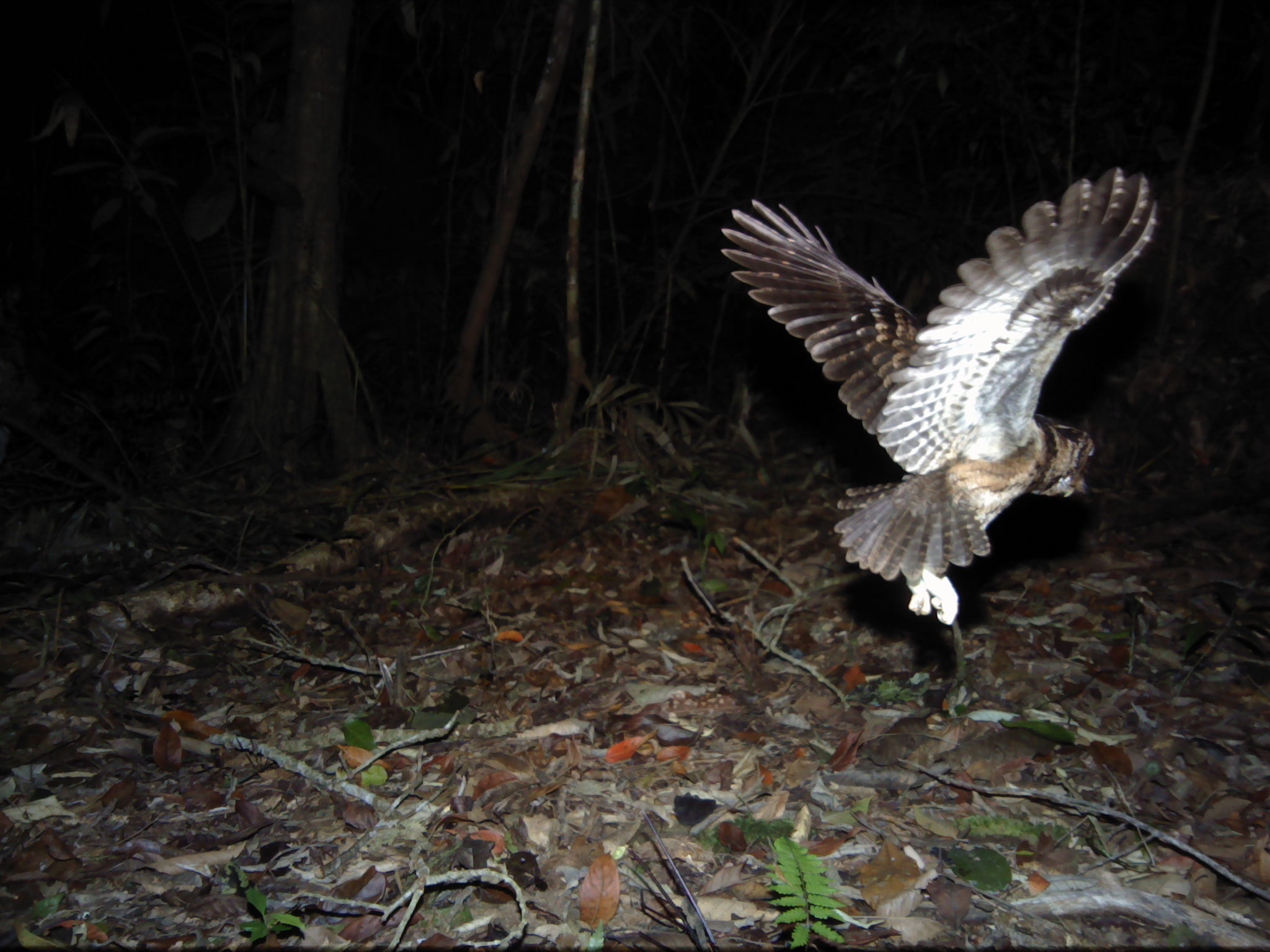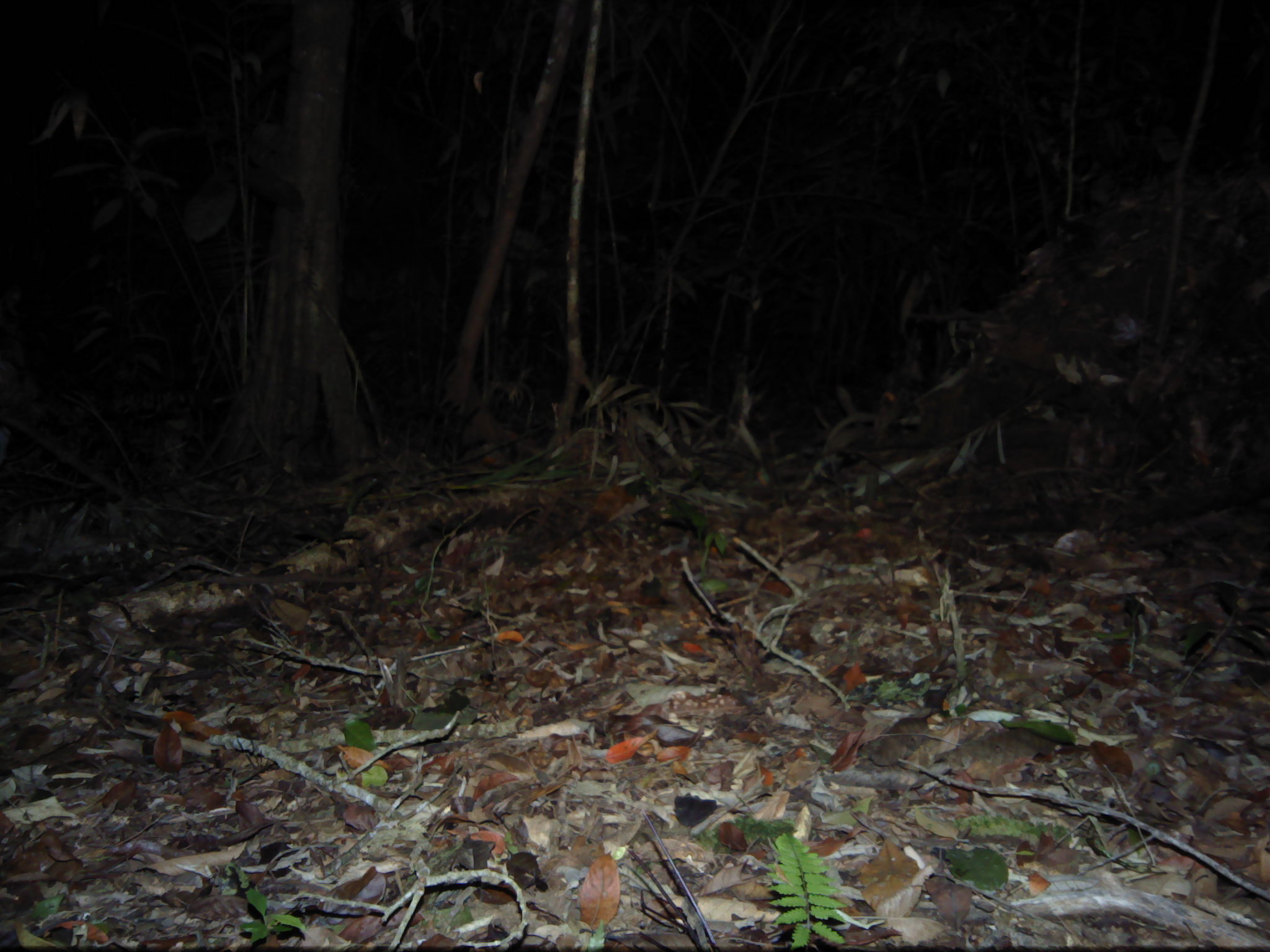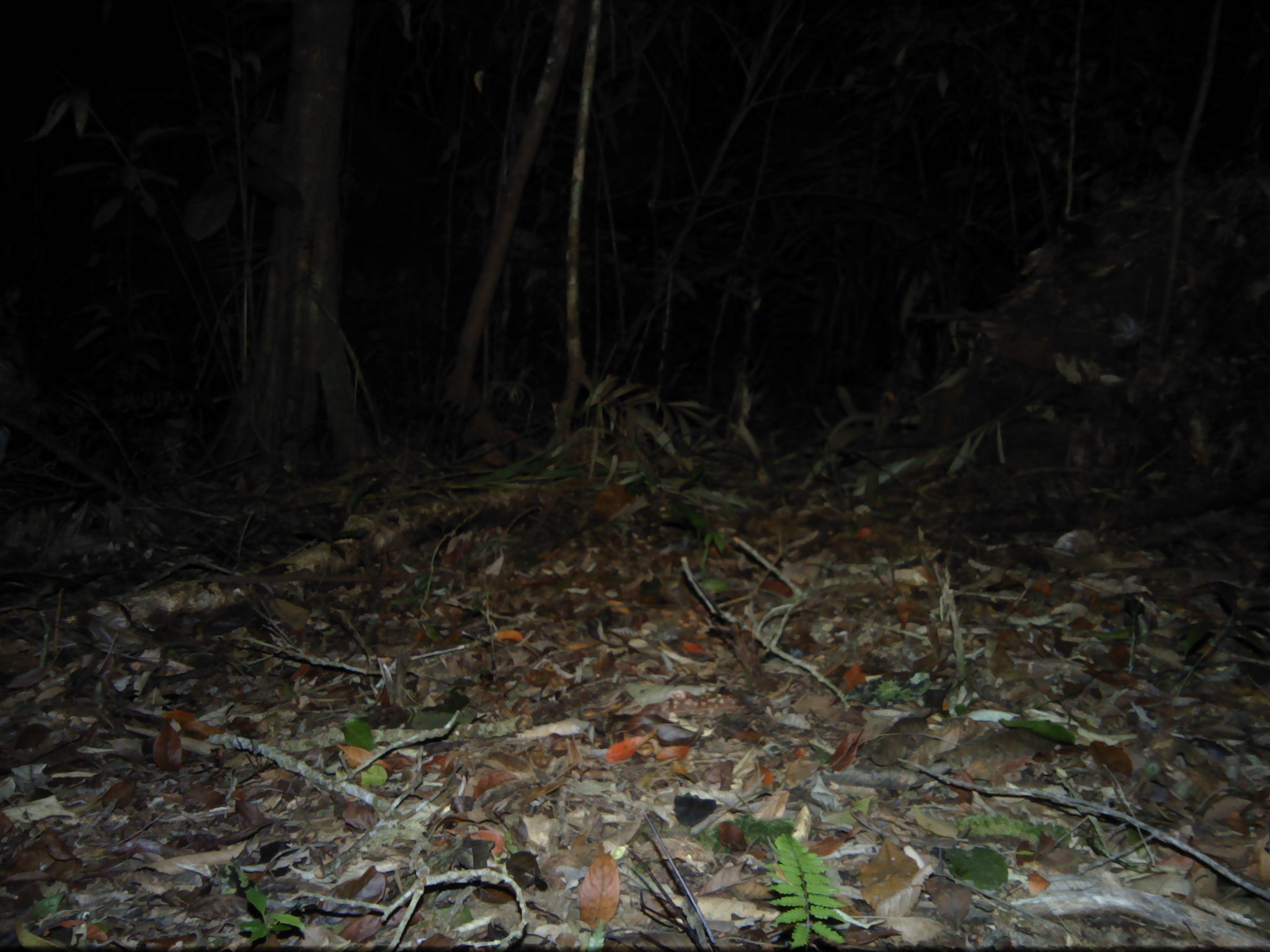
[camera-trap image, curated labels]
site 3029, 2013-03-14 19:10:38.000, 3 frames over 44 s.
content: unidentified animal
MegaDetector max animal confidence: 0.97